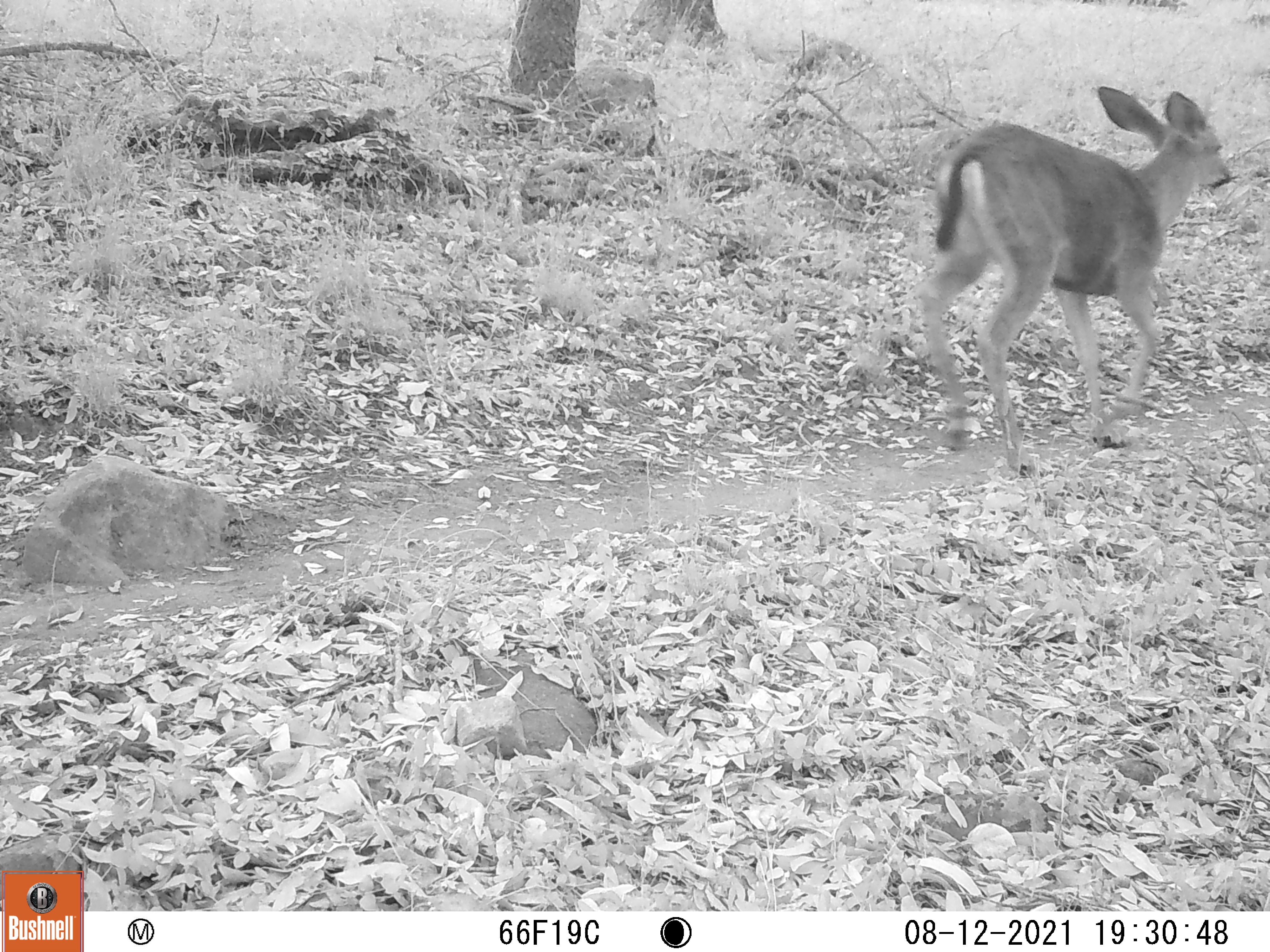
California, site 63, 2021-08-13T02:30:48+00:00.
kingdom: Animalia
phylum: Chordata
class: Mammalia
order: Artiodactyla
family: Cervidae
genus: Odocoileus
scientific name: Odocoileus hemionus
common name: mule deer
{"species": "mule deer (Odocoileus hemionus)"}